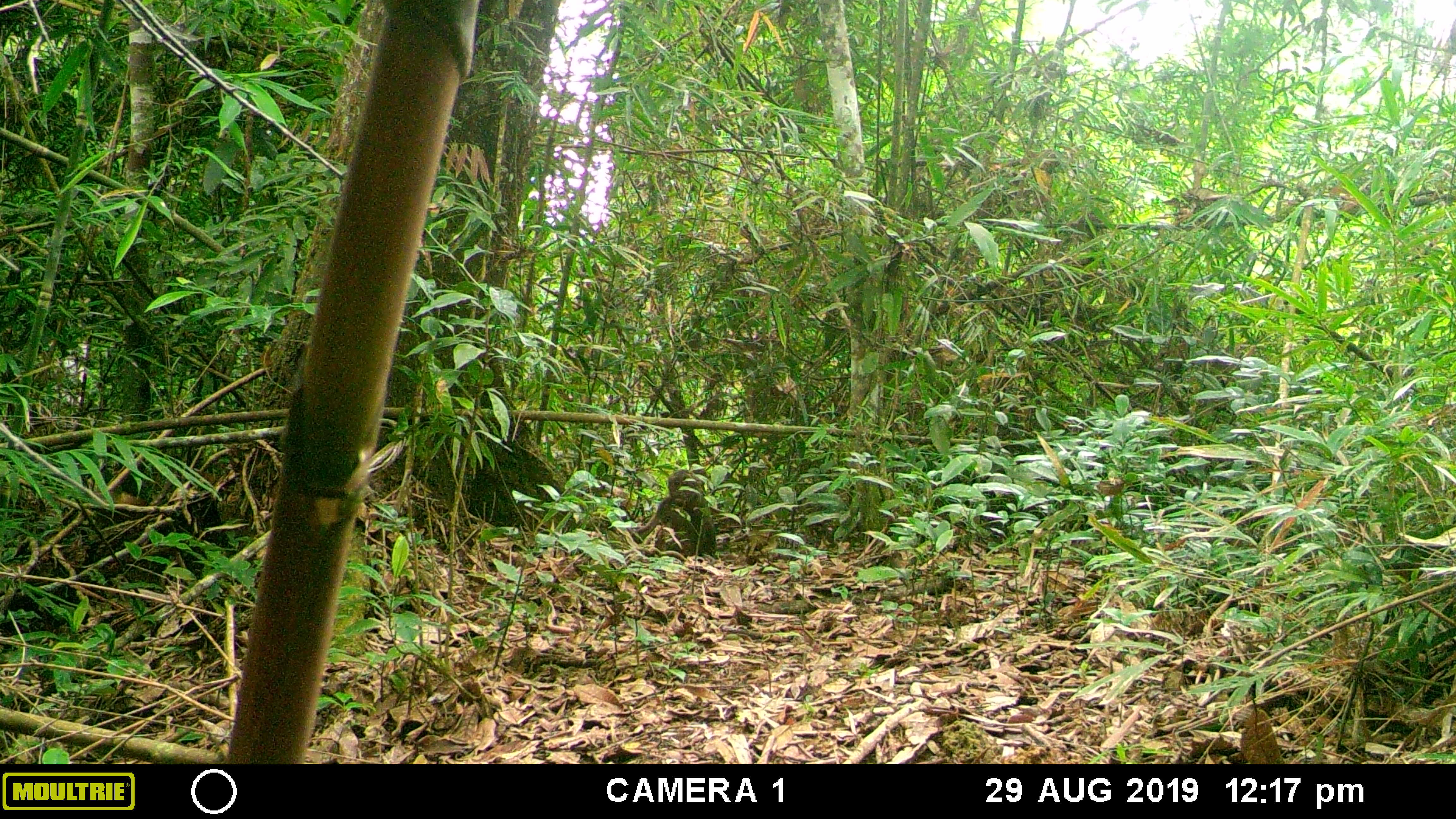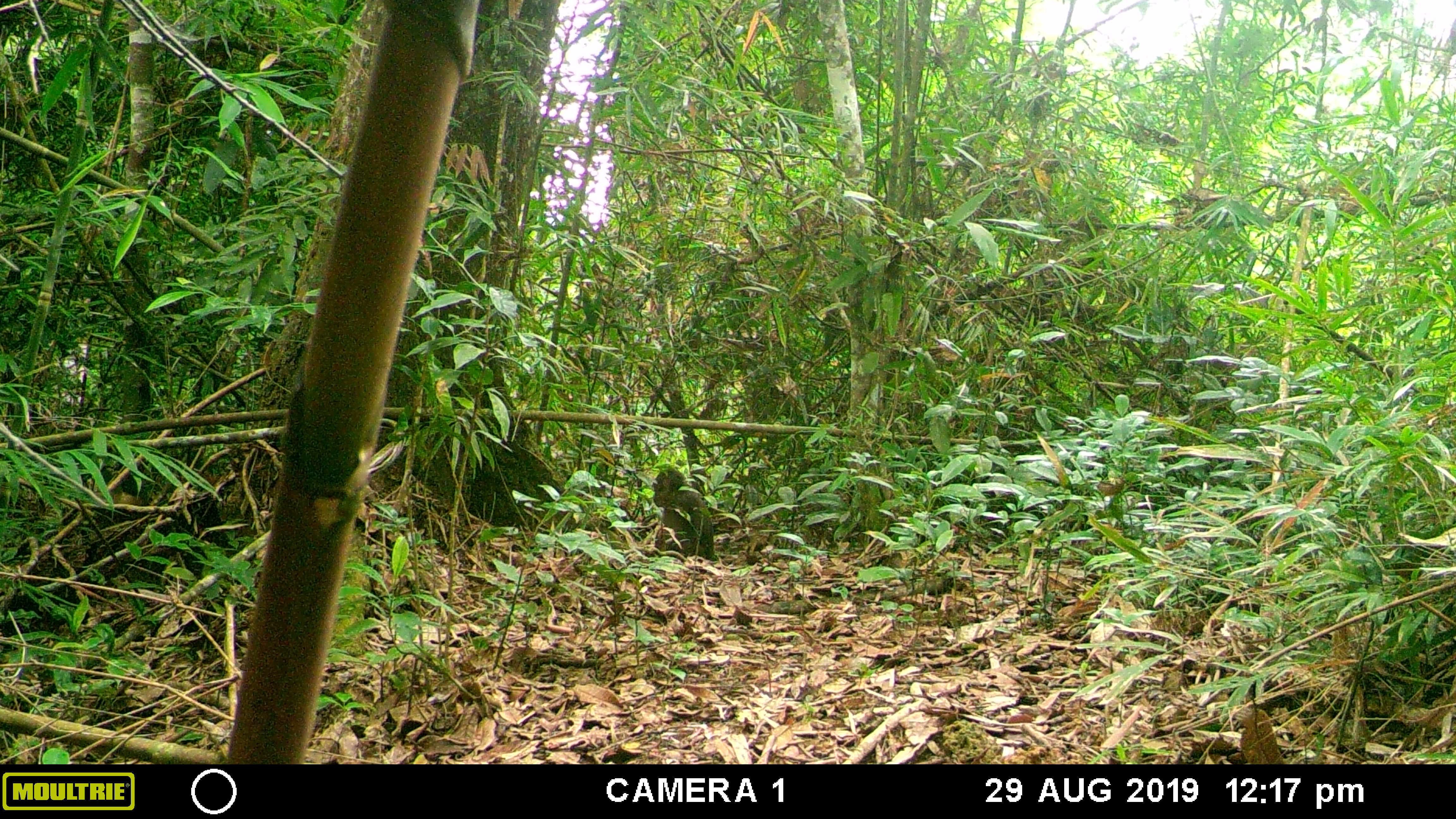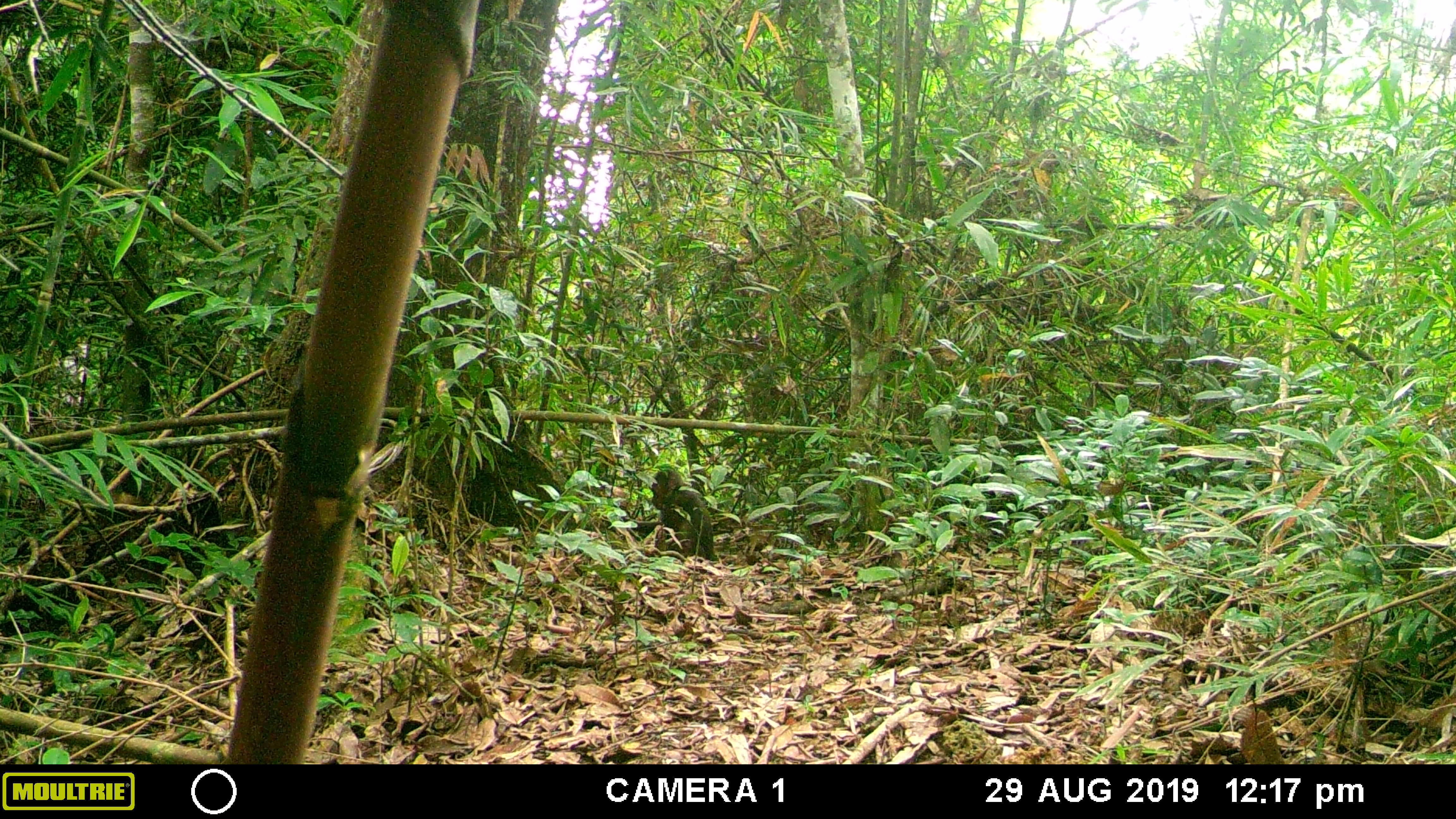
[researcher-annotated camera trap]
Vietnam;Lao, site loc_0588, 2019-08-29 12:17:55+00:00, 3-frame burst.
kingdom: Animalia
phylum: Chordata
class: Mammalia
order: Primates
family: Cercopithecidae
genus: Macaca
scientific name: Macaca arctoides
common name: stump-tailed macaque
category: stump tailed macaque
Stump tailed macaque (stump-tailed macaque) (Macaca arctoides). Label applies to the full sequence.